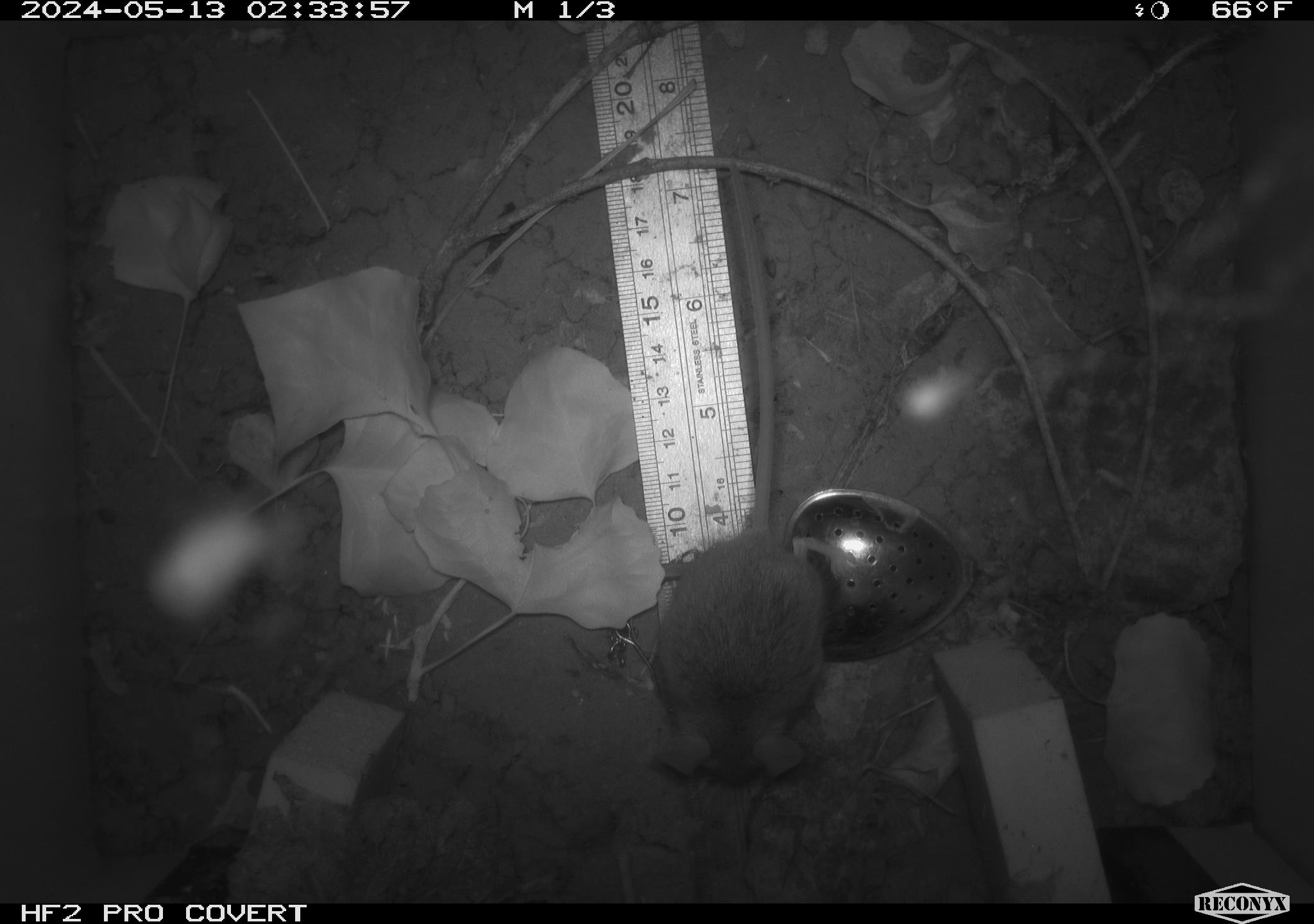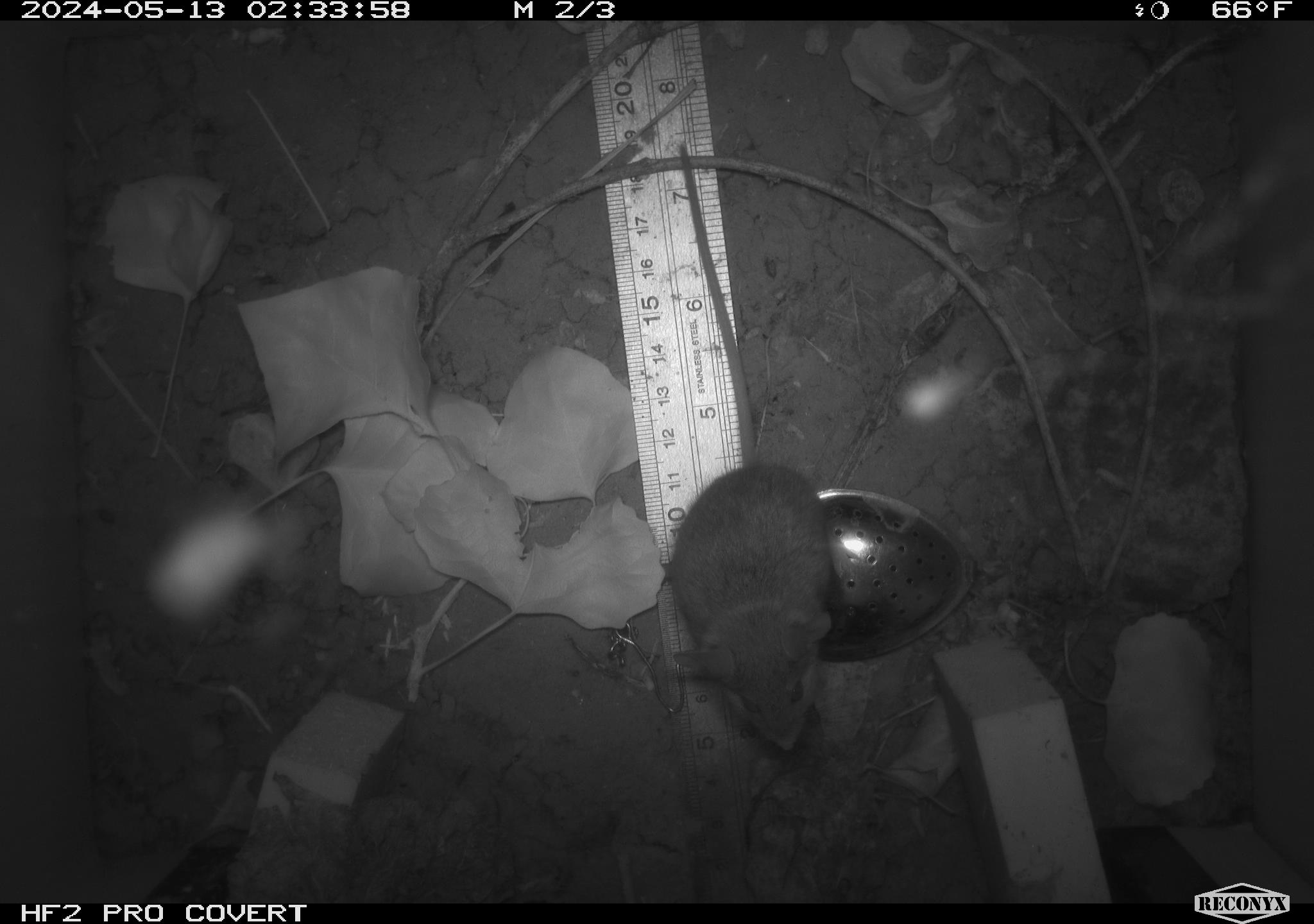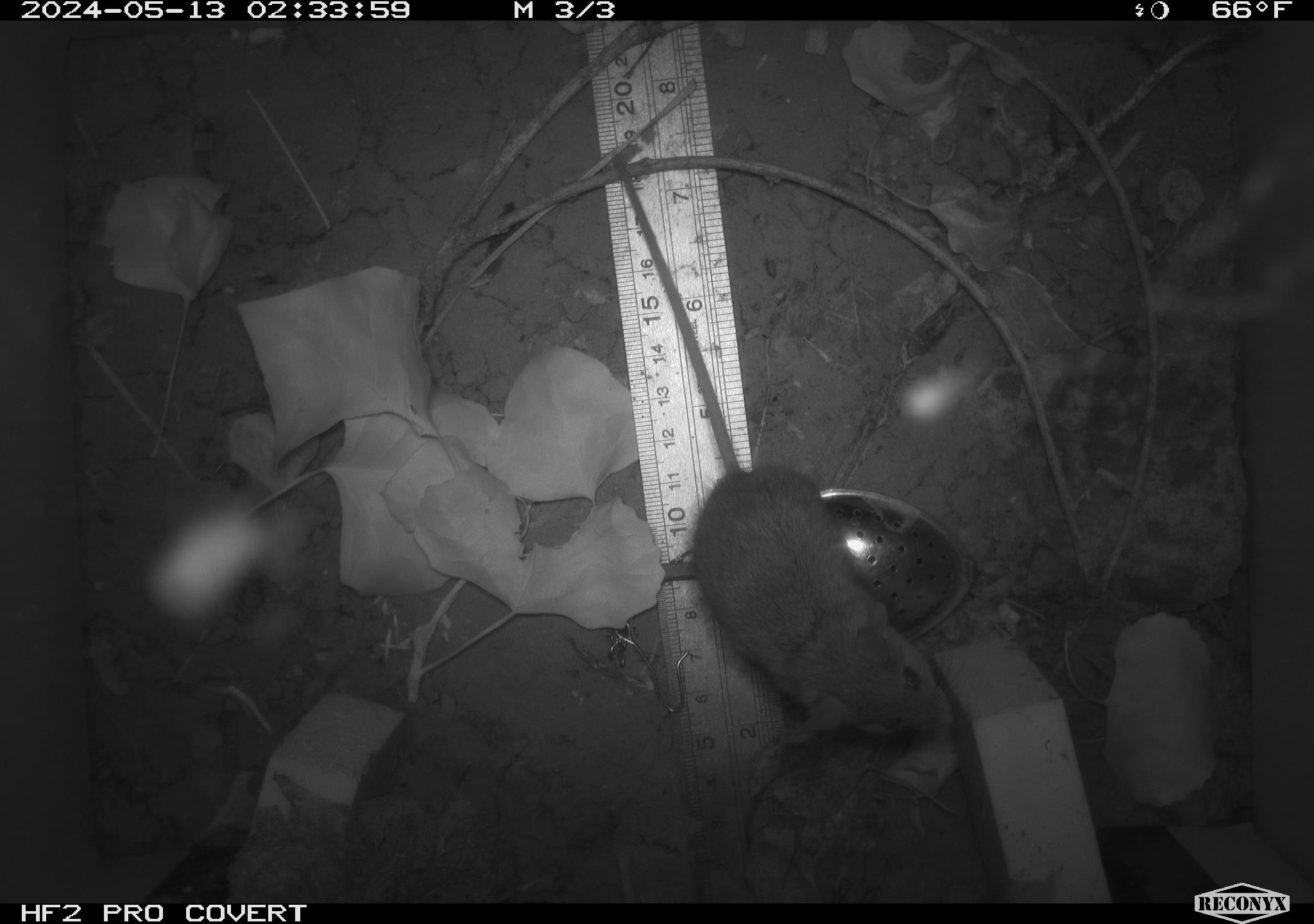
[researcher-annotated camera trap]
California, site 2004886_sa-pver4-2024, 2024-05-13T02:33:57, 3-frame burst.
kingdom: Animalia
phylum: Chordata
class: Mammalia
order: Rodentia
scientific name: Rodentia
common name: mouse species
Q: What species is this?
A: Mouse species (Rodentia).